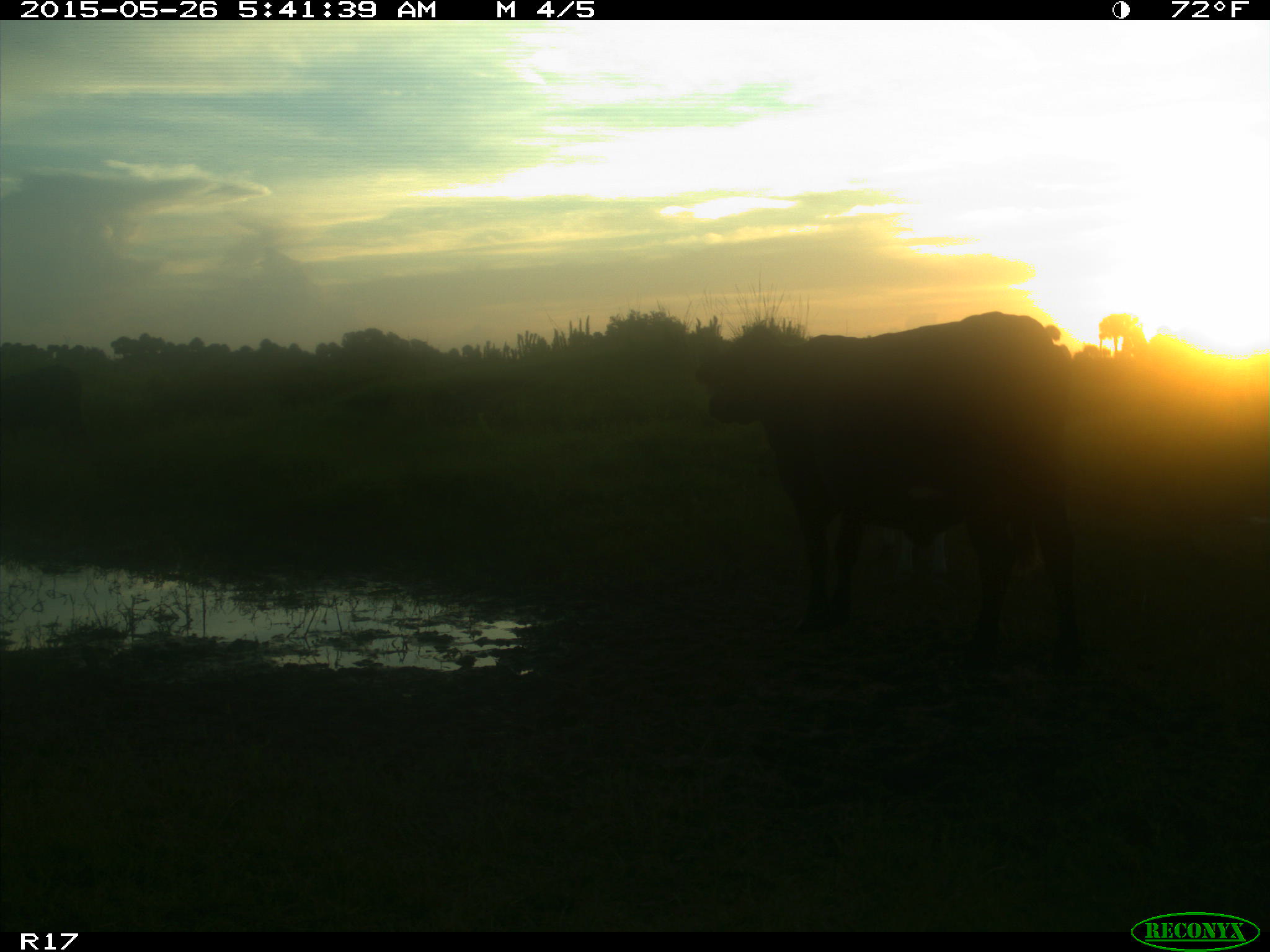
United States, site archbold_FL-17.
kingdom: Animalia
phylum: Chordata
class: Mammalia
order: Artiodactyla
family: Bovidae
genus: Bos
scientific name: Bos taurus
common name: domestic cow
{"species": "Bos taurus (domestic cow)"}